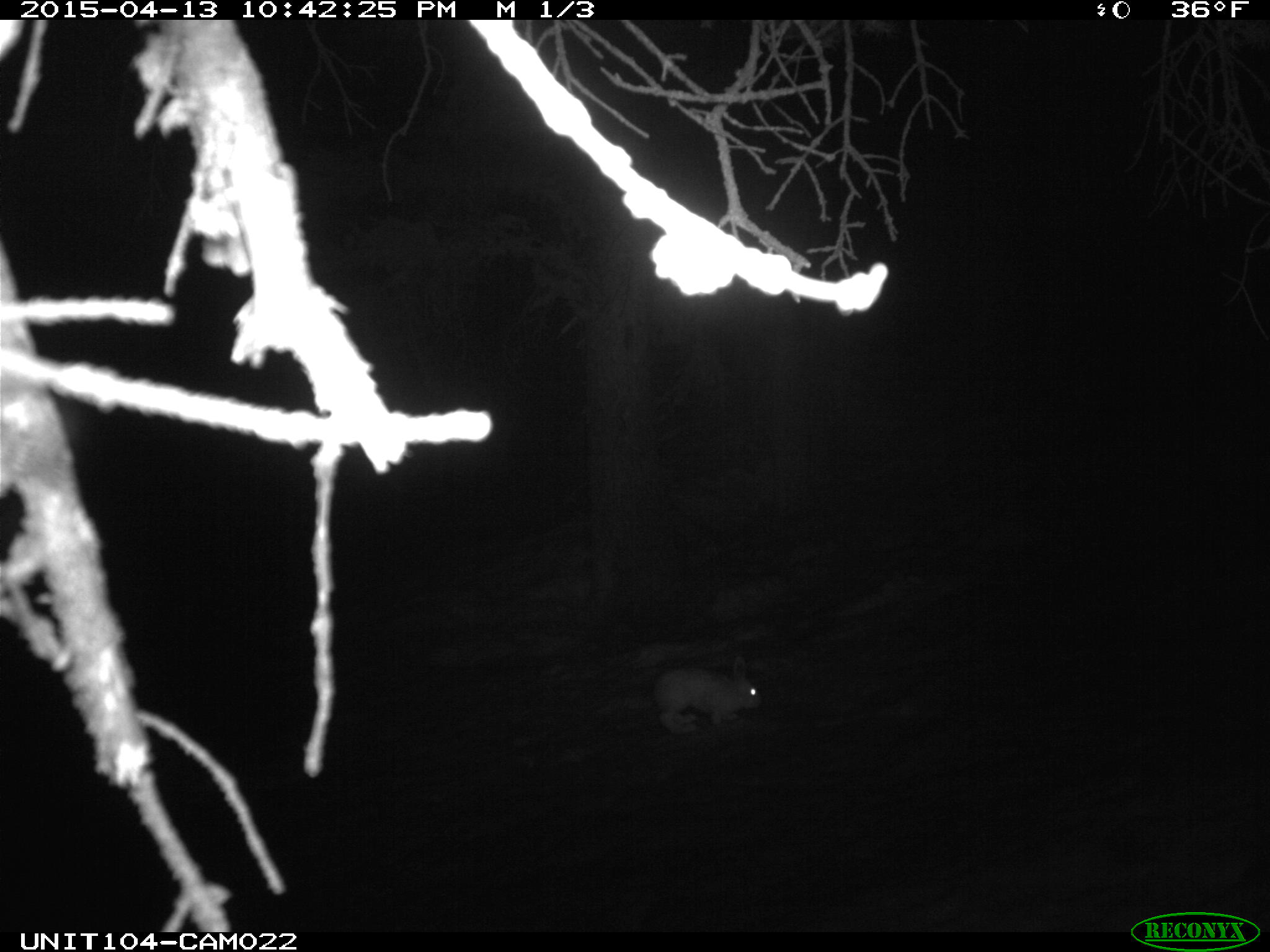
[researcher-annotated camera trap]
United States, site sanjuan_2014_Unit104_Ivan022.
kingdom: Animalia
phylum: Chordata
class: Mammalia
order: Lagomorpha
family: Leporidae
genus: Lepus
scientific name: Lepus americanus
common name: snowshoe hare